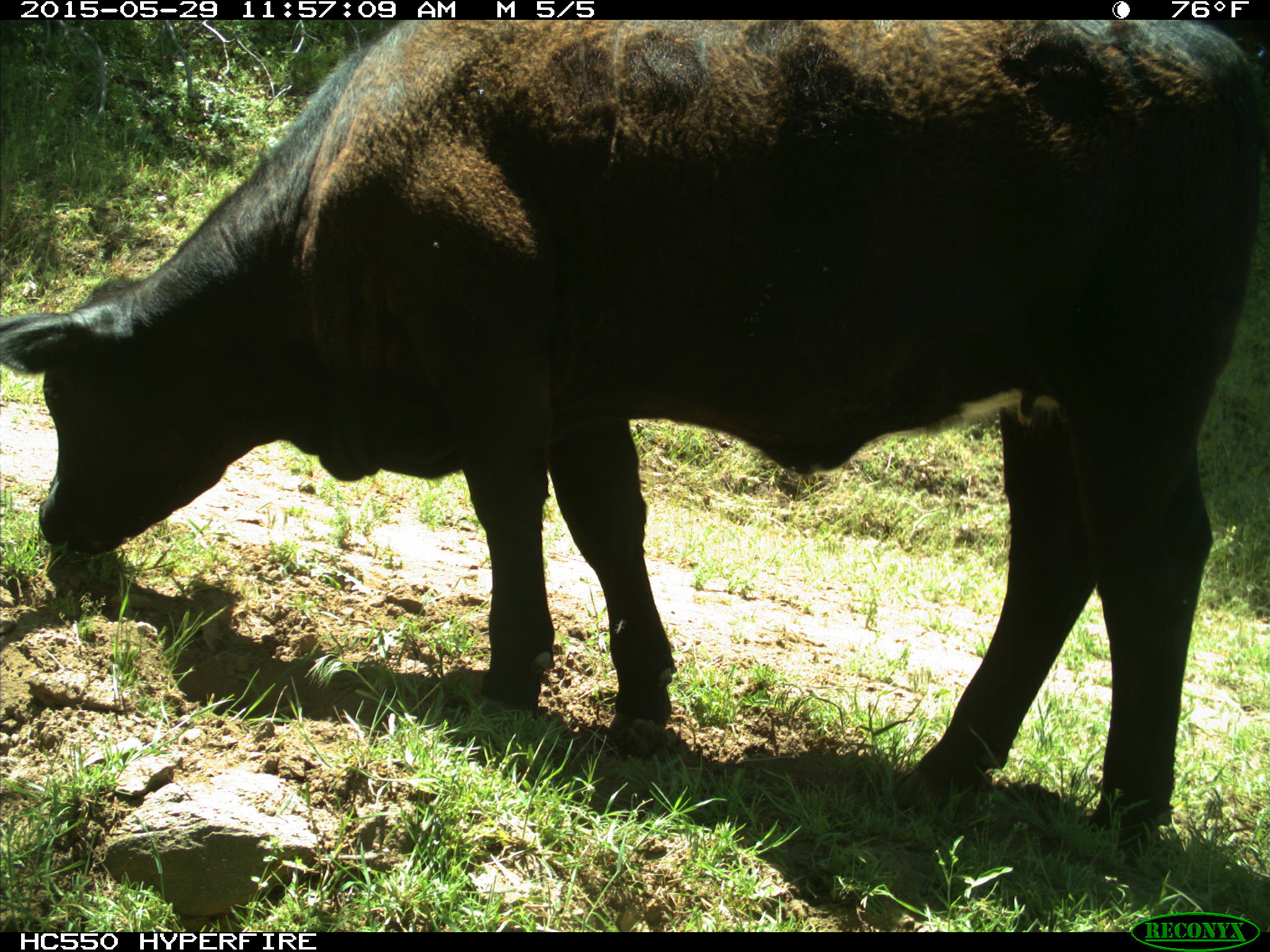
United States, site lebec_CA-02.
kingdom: Animalia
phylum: Chordata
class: Mammalia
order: Artiodactyla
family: Bovidae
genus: Bos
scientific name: Bos taurus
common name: domestic cow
Bos taurus (domestic cow).